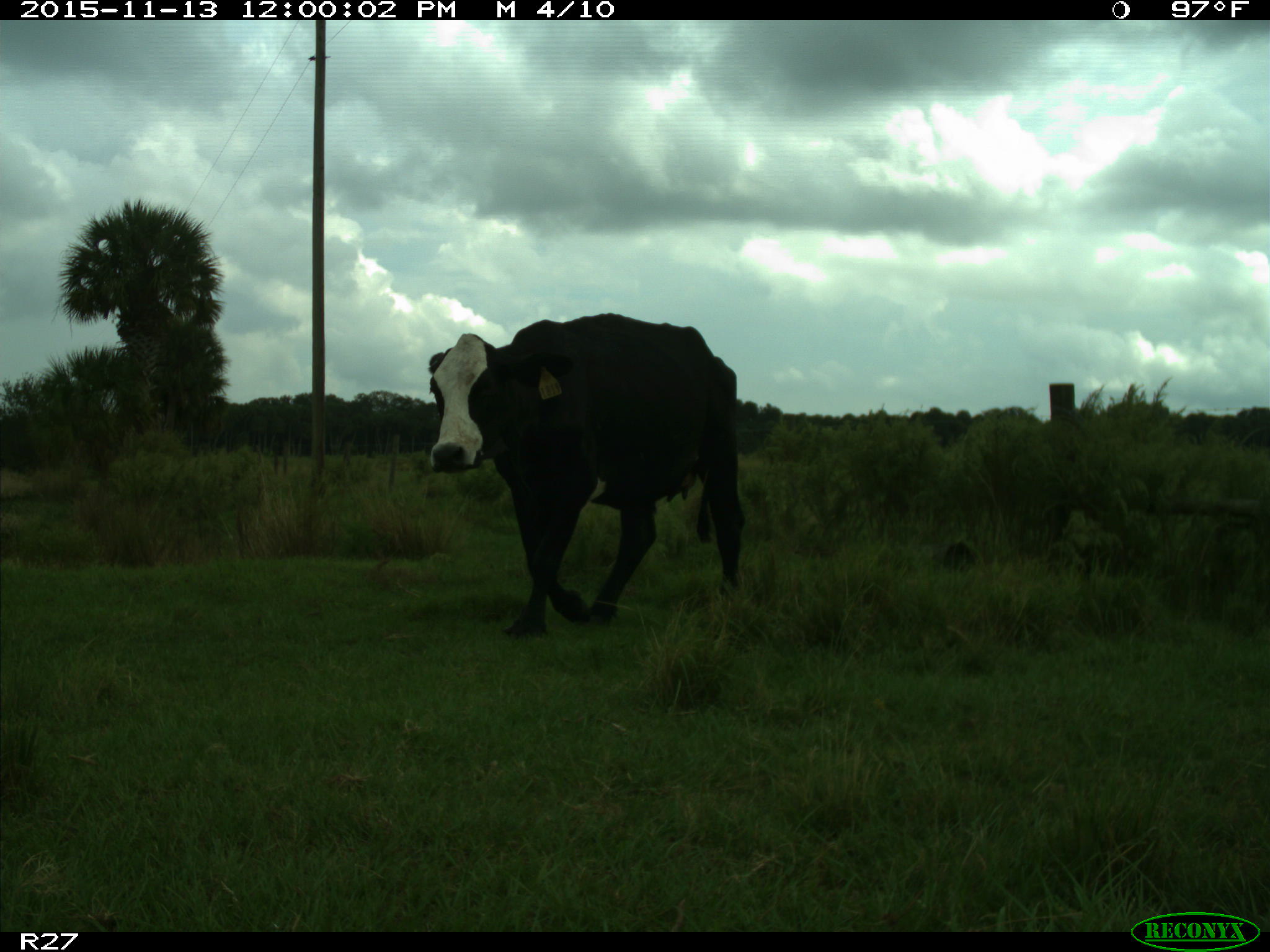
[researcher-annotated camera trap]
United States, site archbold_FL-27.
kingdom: Animalia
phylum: Chordata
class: Mammalia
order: Artiodactyla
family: Bovidae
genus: Bos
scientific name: Bos taurus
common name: domestic cow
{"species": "Bos taurus (domestic cow)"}